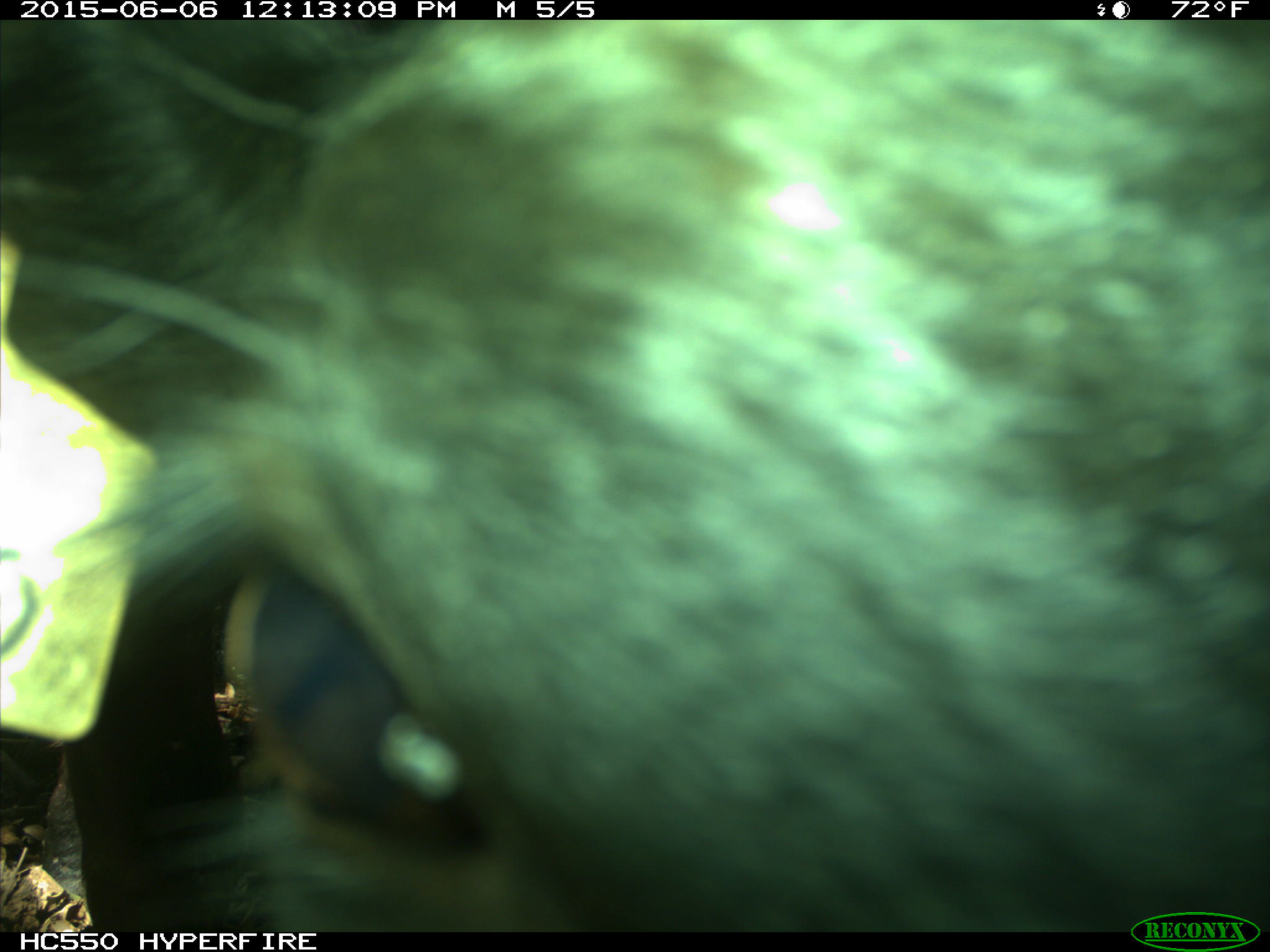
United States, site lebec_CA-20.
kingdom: Animalia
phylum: Chordata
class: Mammalia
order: Artiodactyla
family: Bovidae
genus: Bos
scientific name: Bos taurus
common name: domestic cow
Bos taurus (domestic cow).